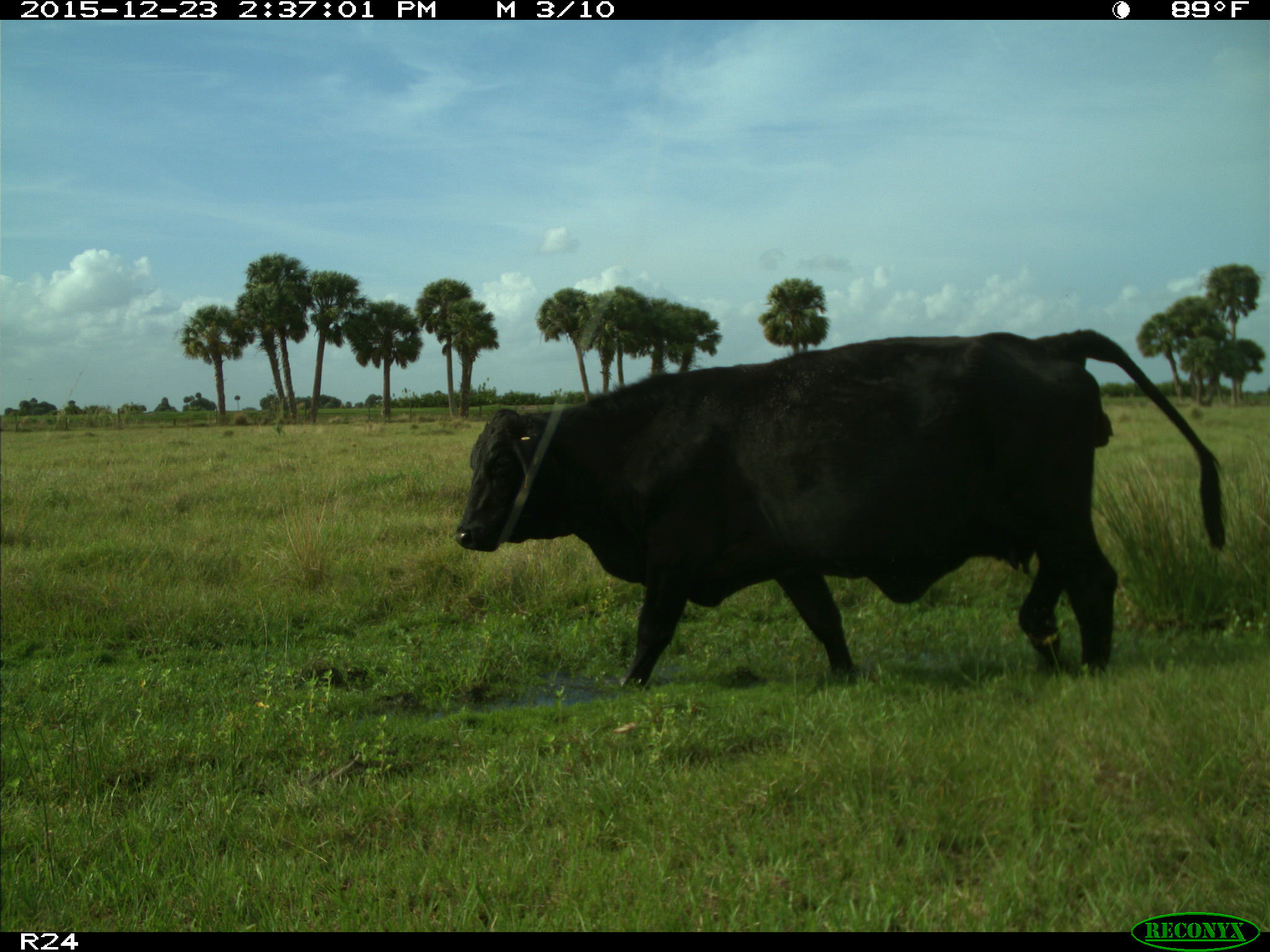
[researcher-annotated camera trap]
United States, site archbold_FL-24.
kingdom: Animalia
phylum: Chordata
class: Mammalia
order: Artiodactyla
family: Bovidae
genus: Bos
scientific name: Bos taurus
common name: domestic cow